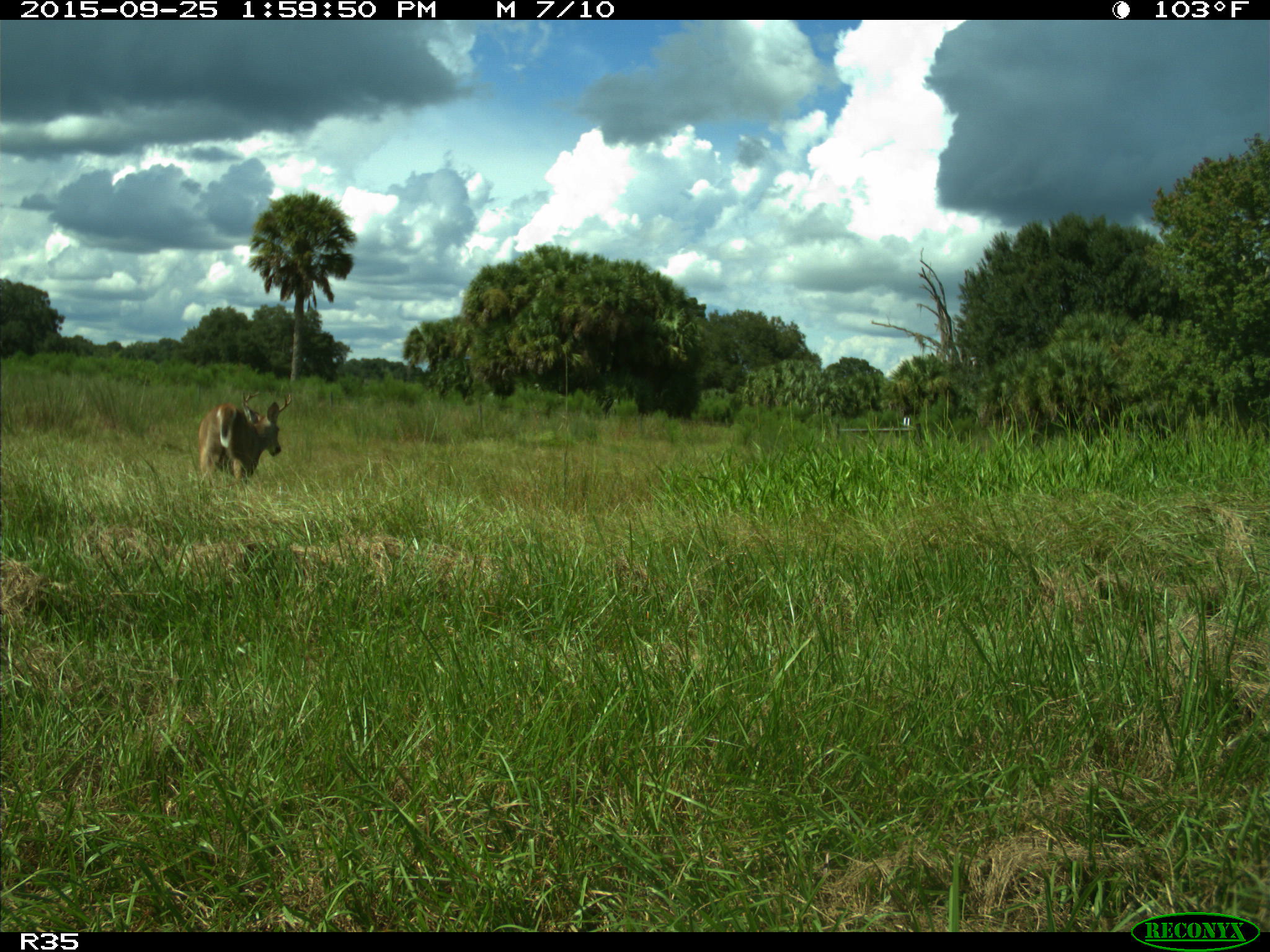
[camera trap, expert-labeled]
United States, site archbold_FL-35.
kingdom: Animalia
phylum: Chordata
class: Mammalia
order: Artiodactyla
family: Cervidae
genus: Odocoileus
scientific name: Odocoileus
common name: deer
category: unidentified deer